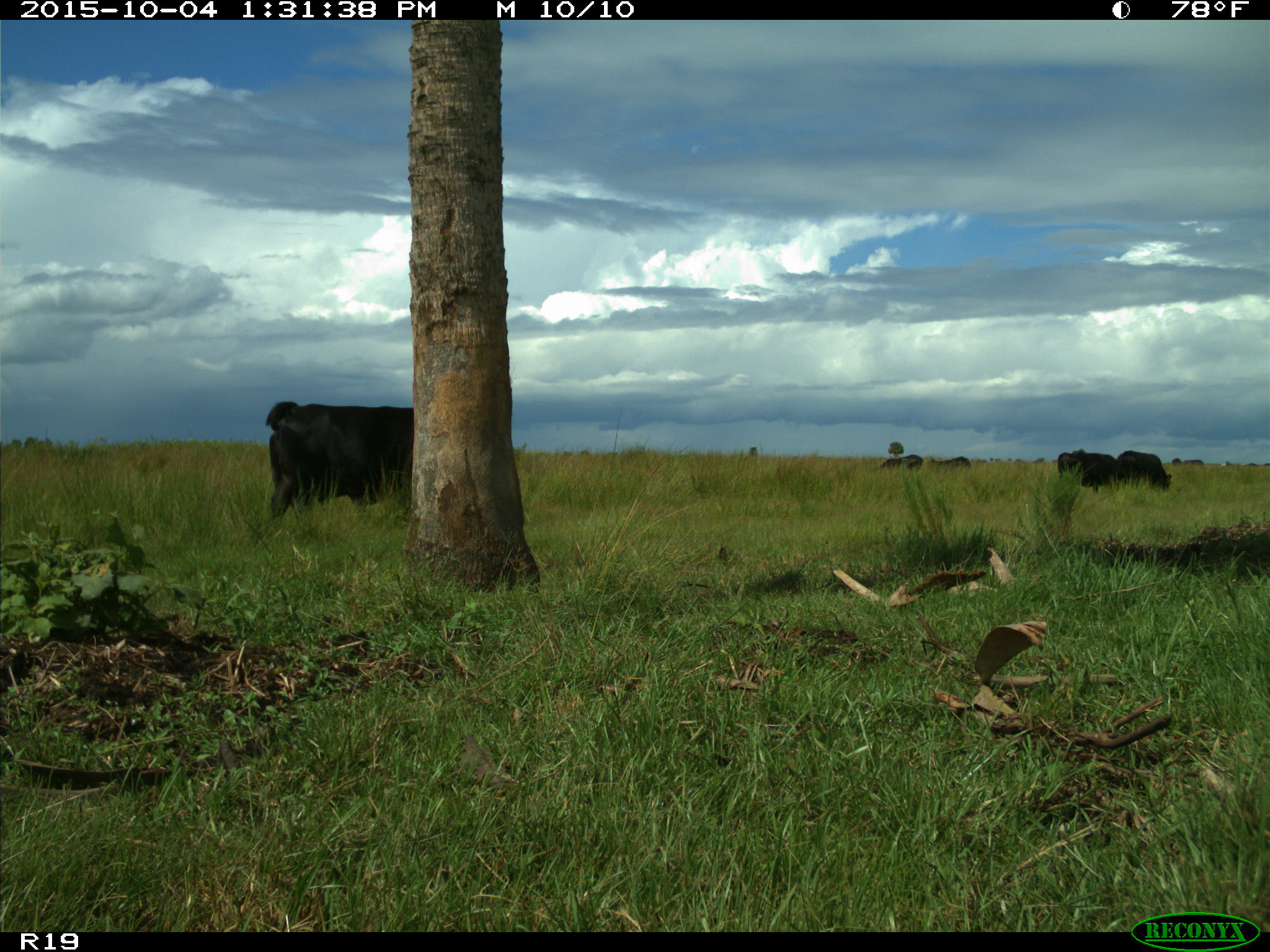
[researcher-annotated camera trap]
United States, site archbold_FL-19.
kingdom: Animalia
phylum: Chordata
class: Mammalia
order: Artiodactyla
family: Bovidae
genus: Bos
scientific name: Bos taurus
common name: domestic cow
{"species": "Bos taurus (domestic cow)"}